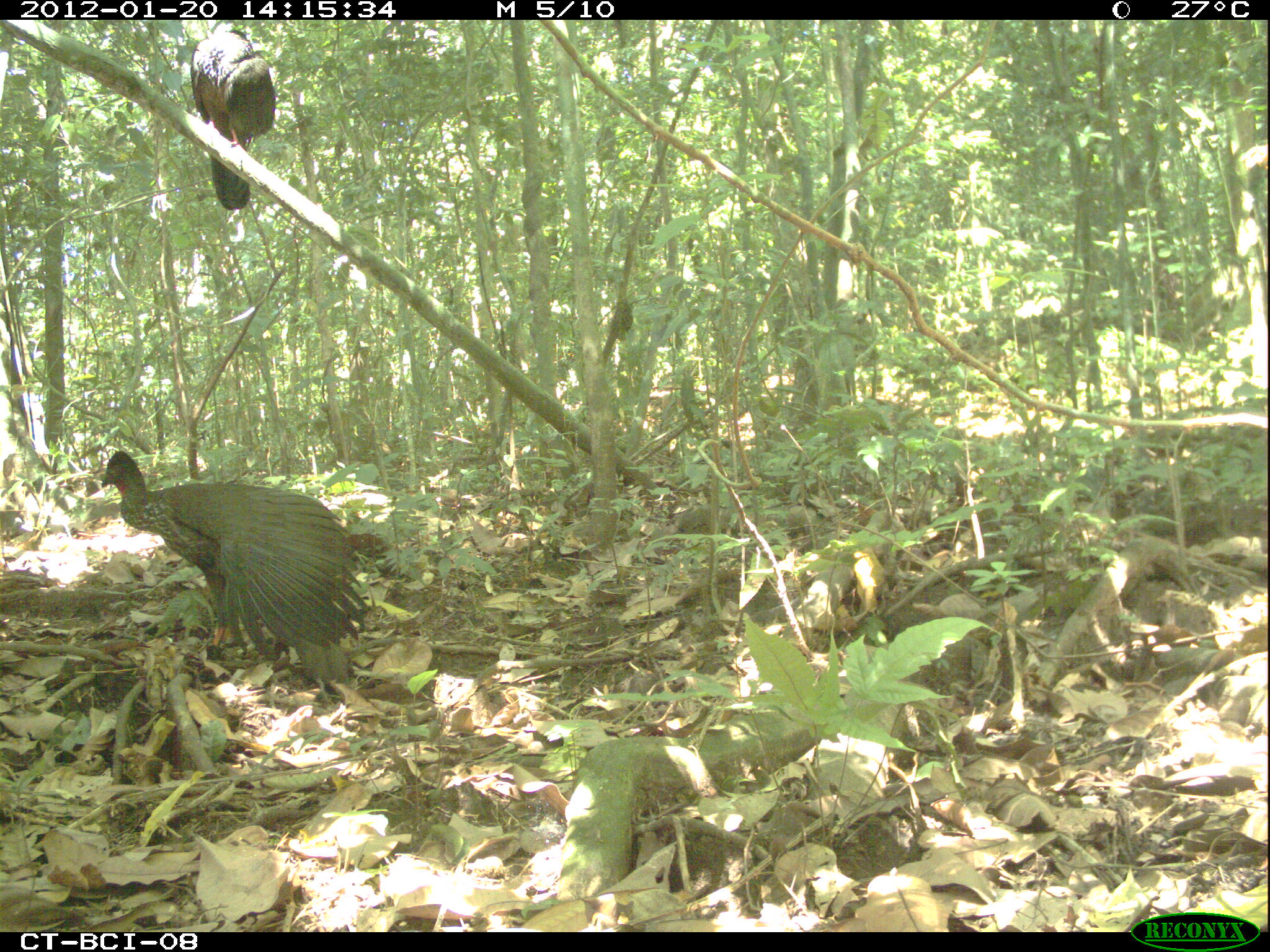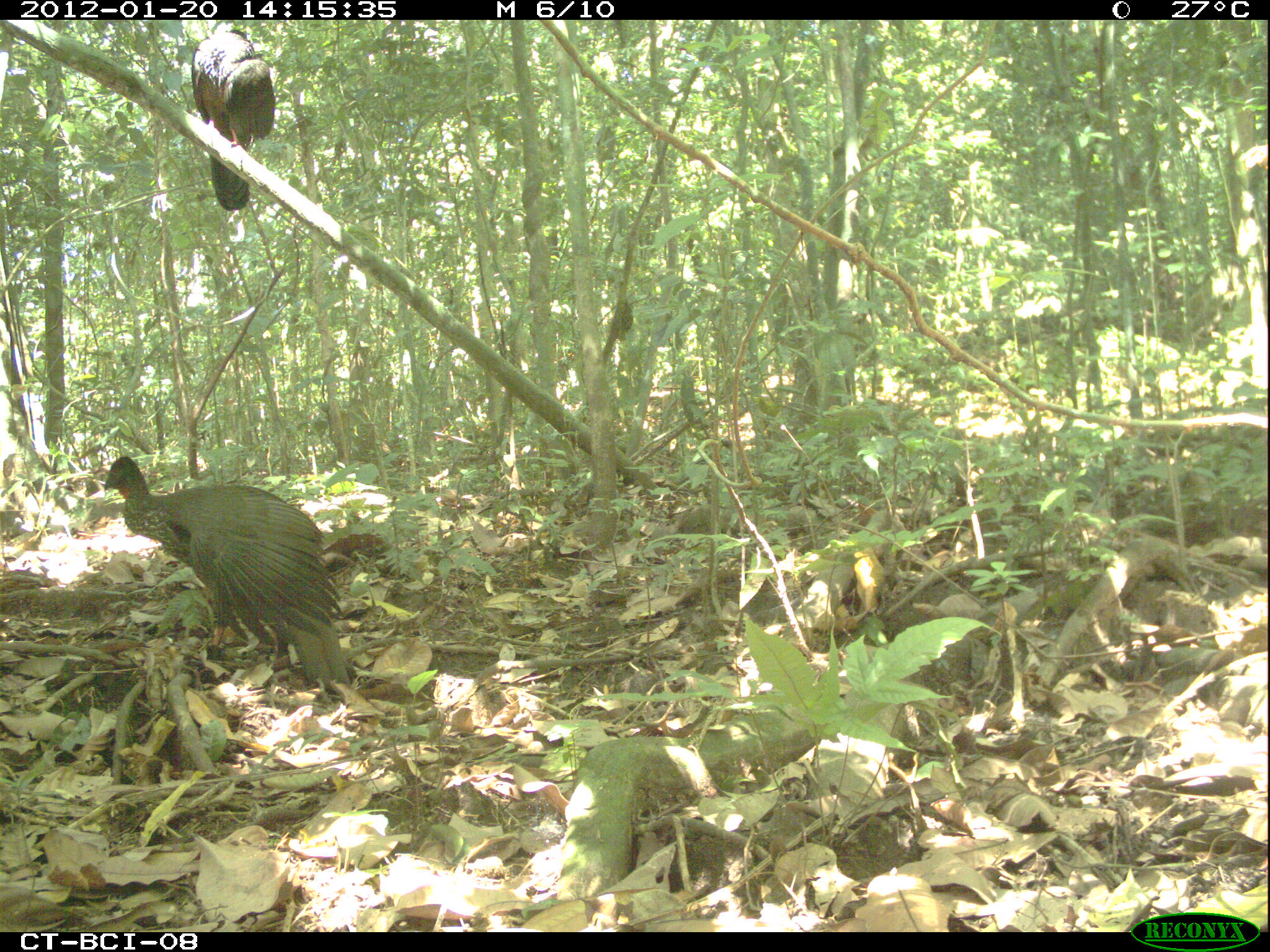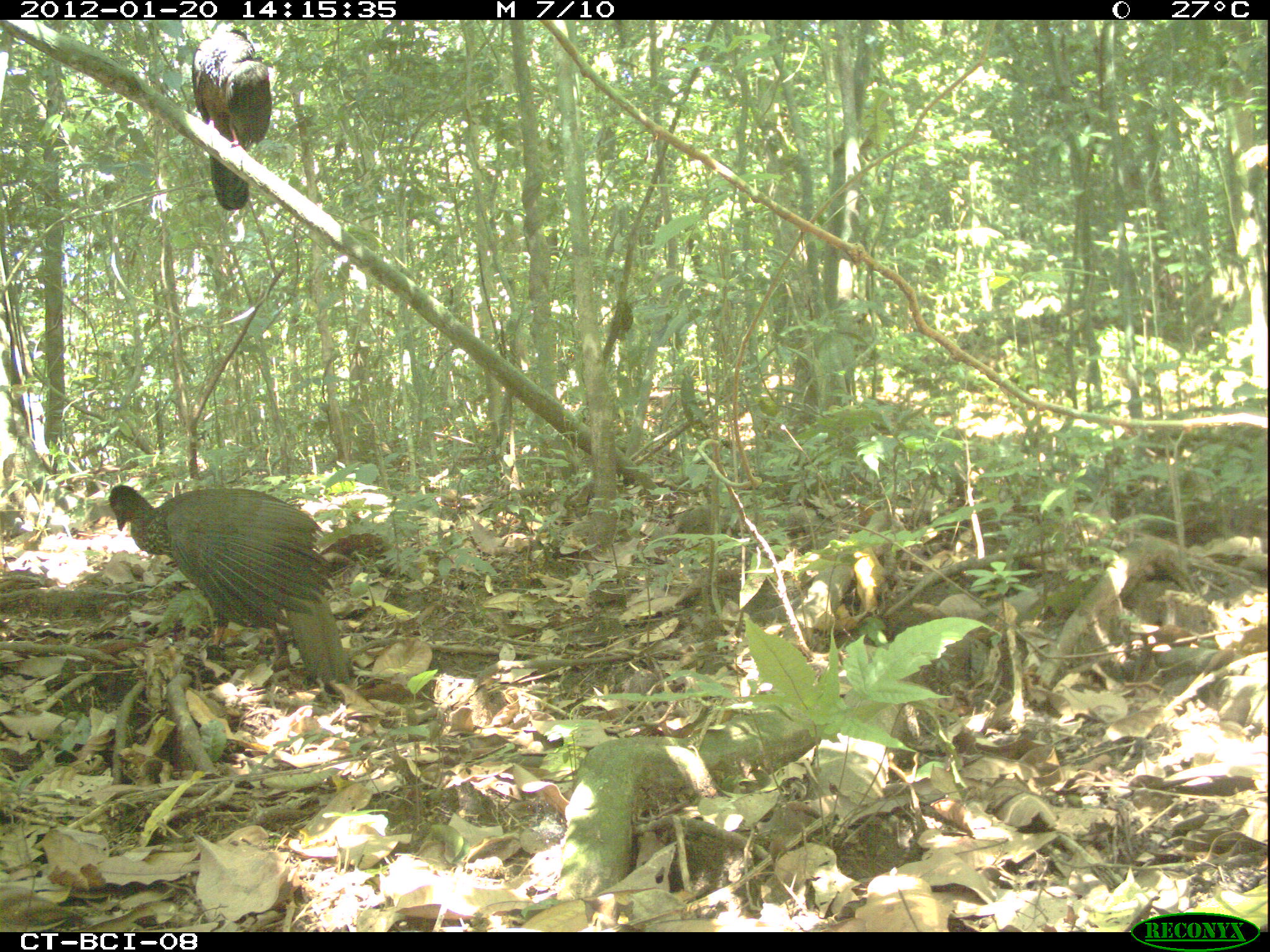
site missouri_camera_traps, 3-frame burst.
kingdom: Animalia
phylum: Chordata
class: Aves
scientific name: Aves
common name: bird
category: bird spec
Bird spec (bird) (Aves). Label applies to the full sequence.